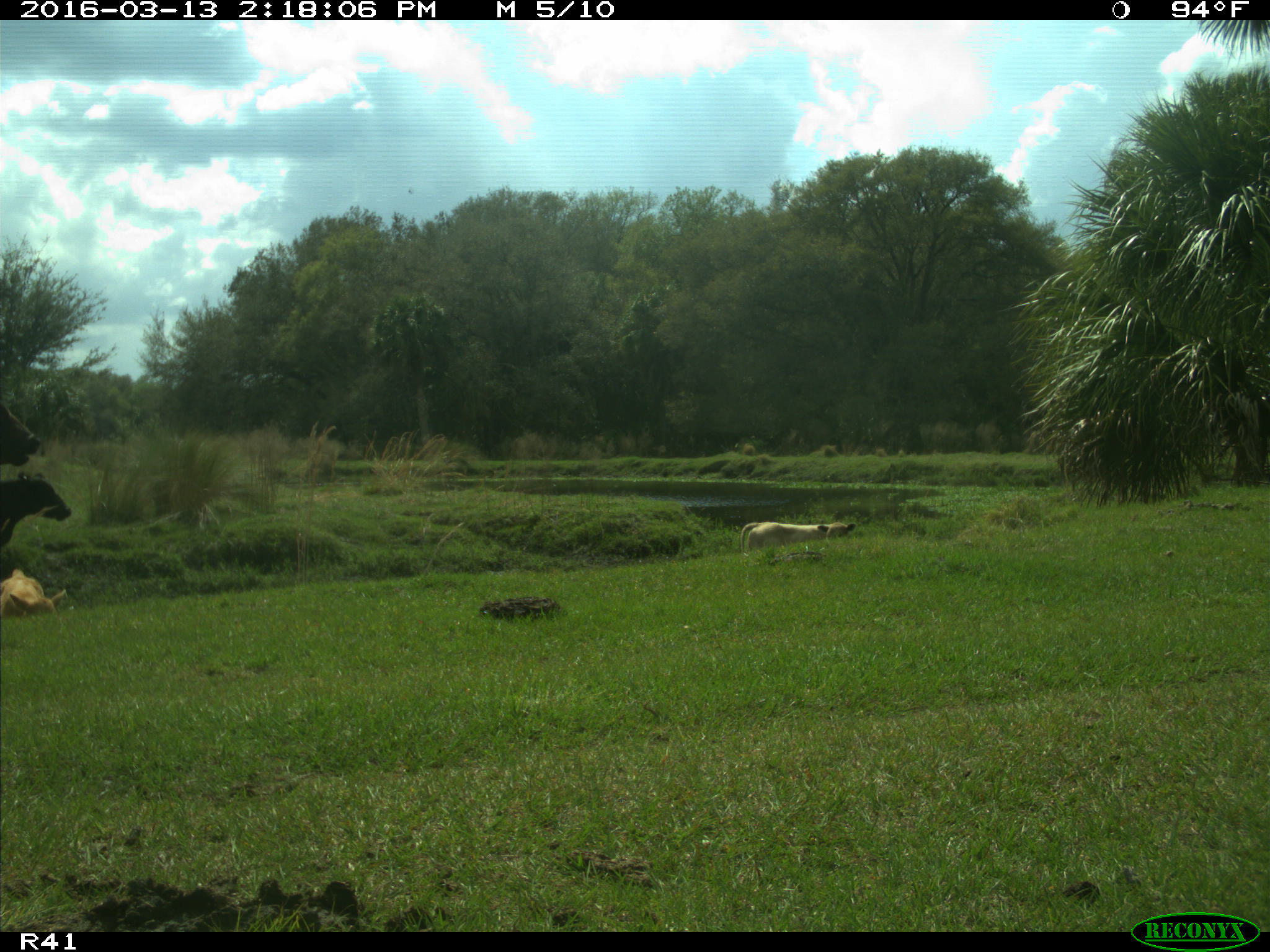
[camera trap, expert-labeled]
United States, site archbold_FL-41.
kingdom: Animalia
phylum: Chordata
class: Mammalia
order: Artiodactyla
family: Bovidae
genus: Bos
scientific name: Bos taurus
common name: domestic cow